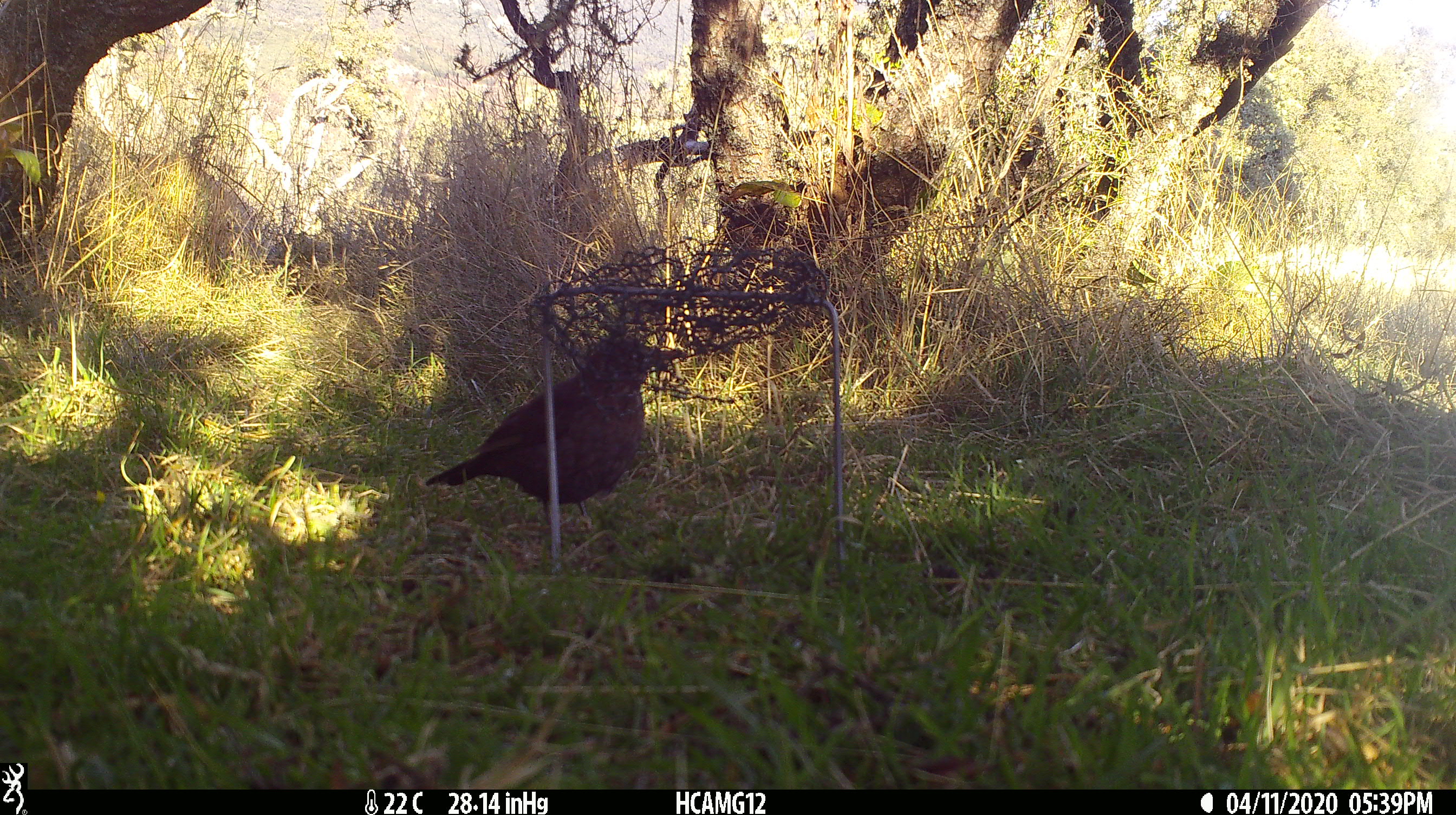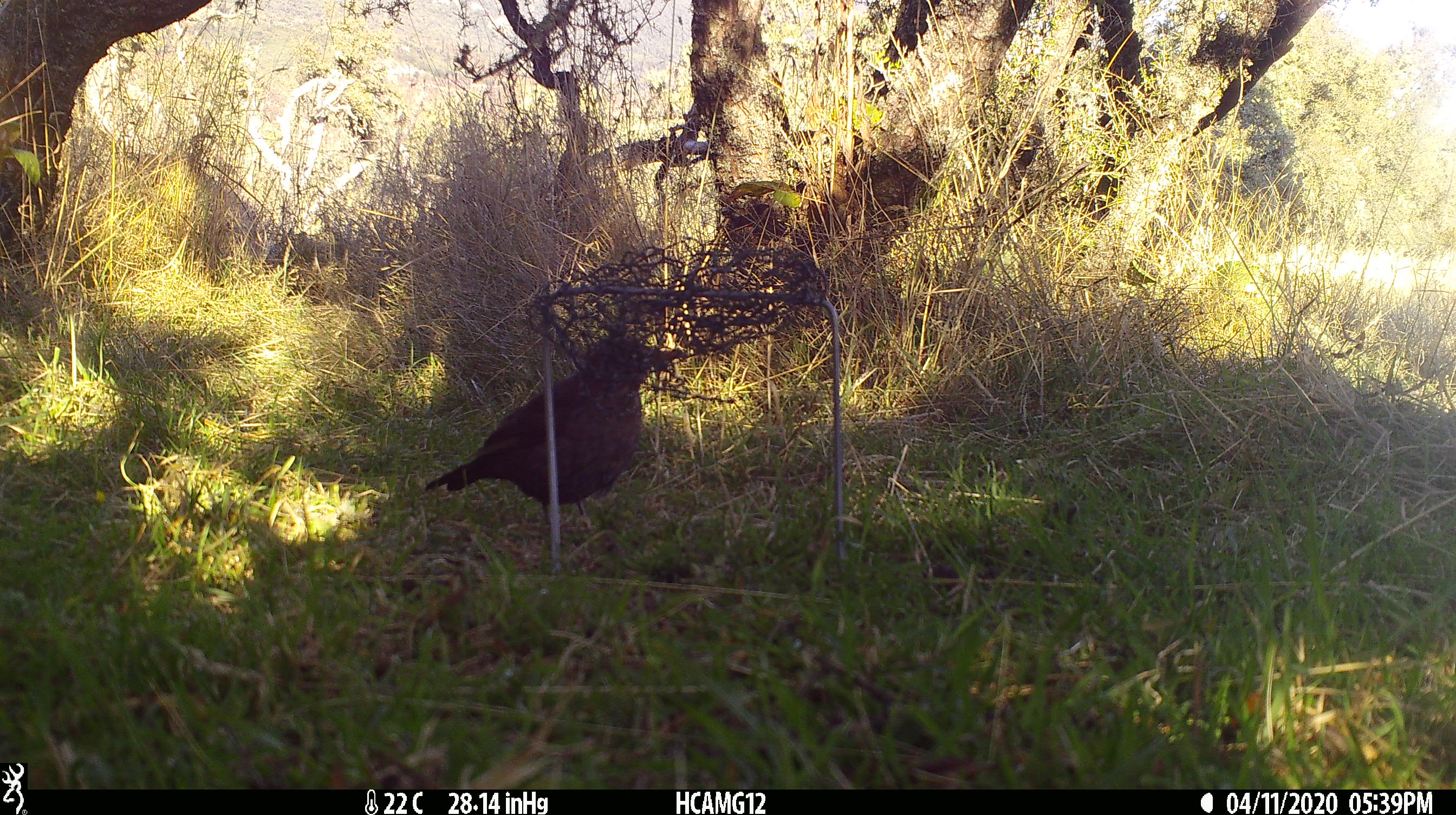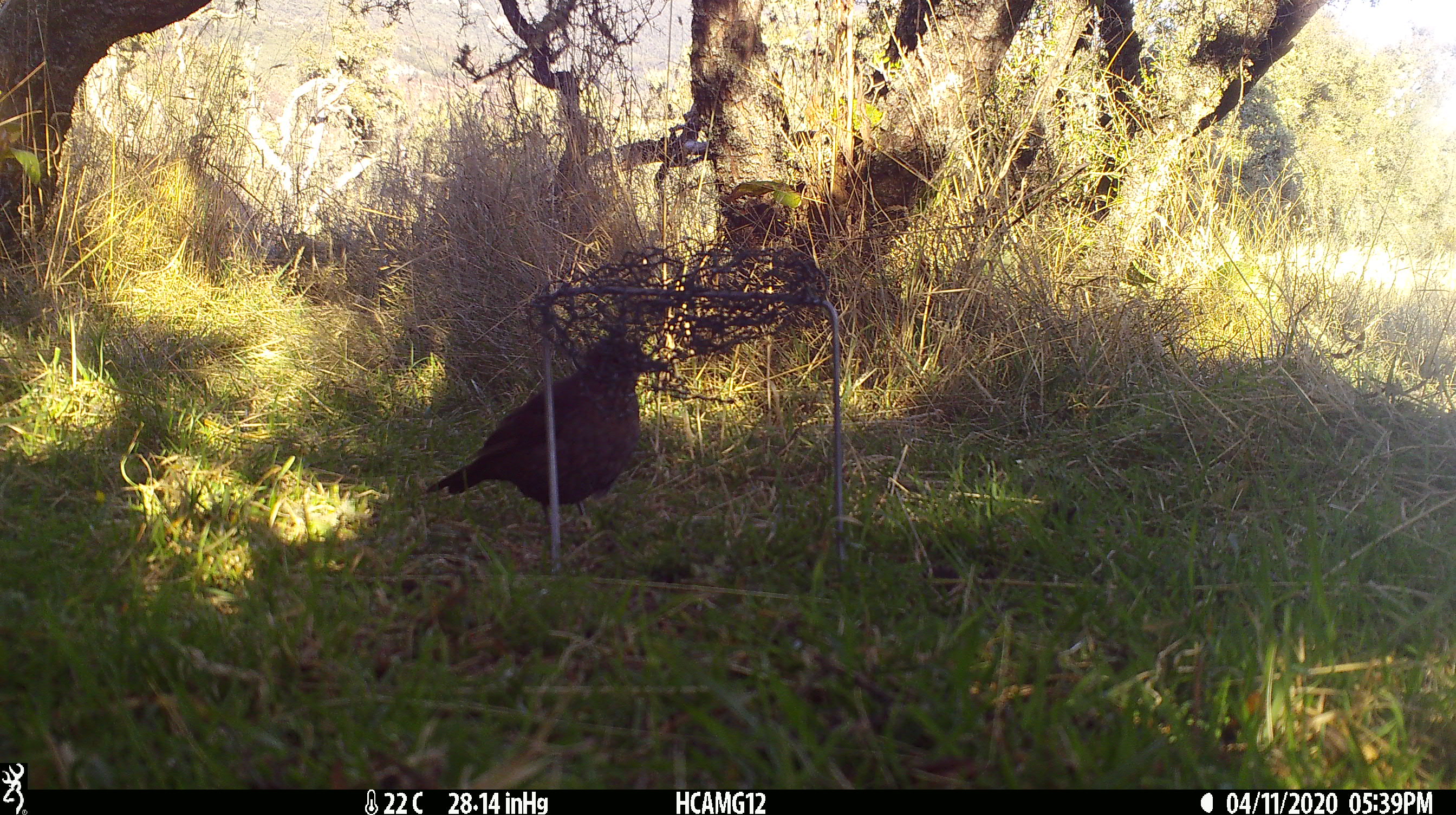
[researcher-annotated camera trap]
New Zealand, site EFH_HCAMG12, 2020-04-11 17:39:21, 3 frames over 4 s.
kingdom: Animalia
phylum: Chordata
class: Aves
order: Passeriformes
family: Turdidae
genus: Turdus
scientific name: Turdus merula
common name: eurasian blackbird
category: blackbird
Blackbird (eurasian blackbird) (Turdus merula).